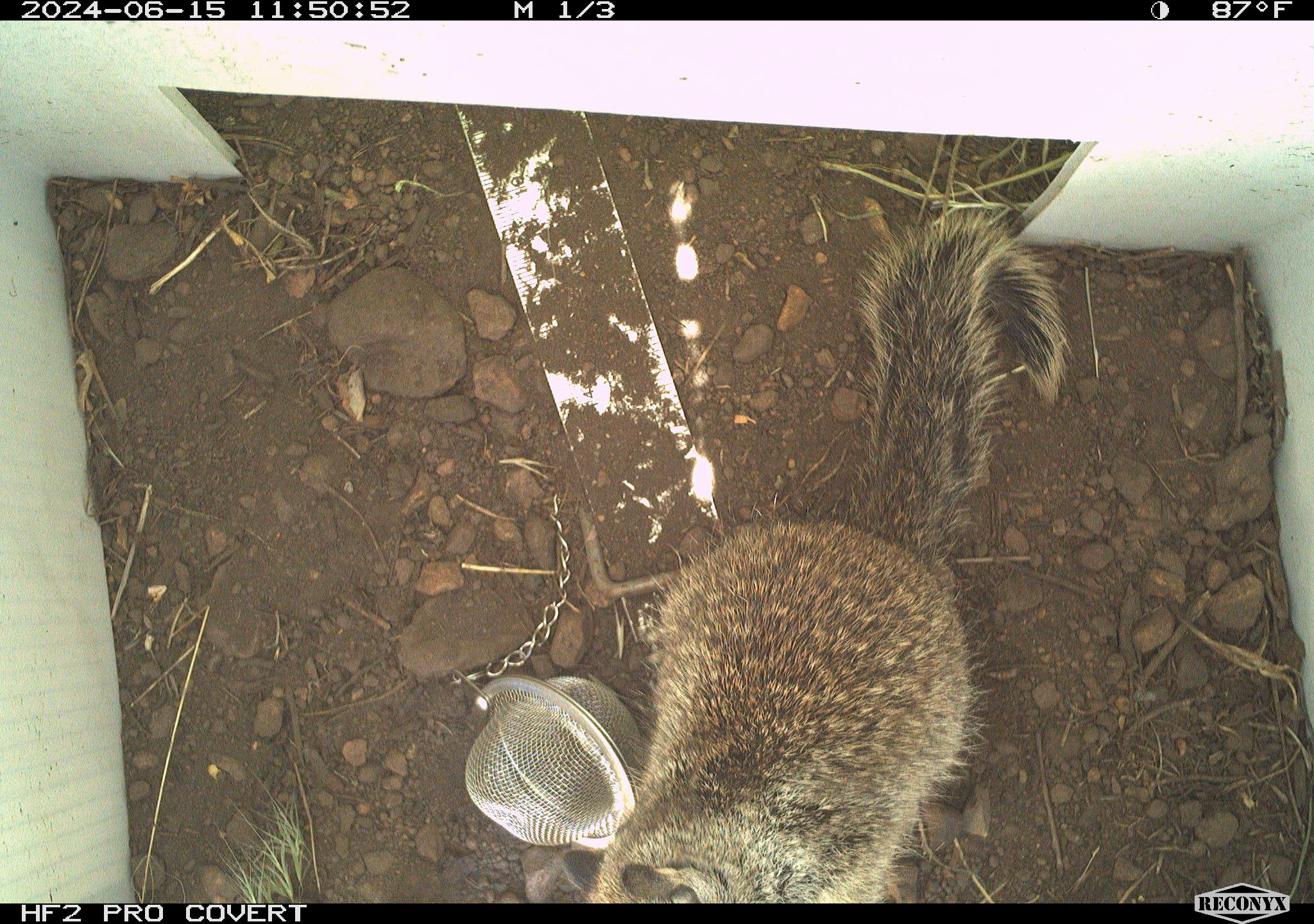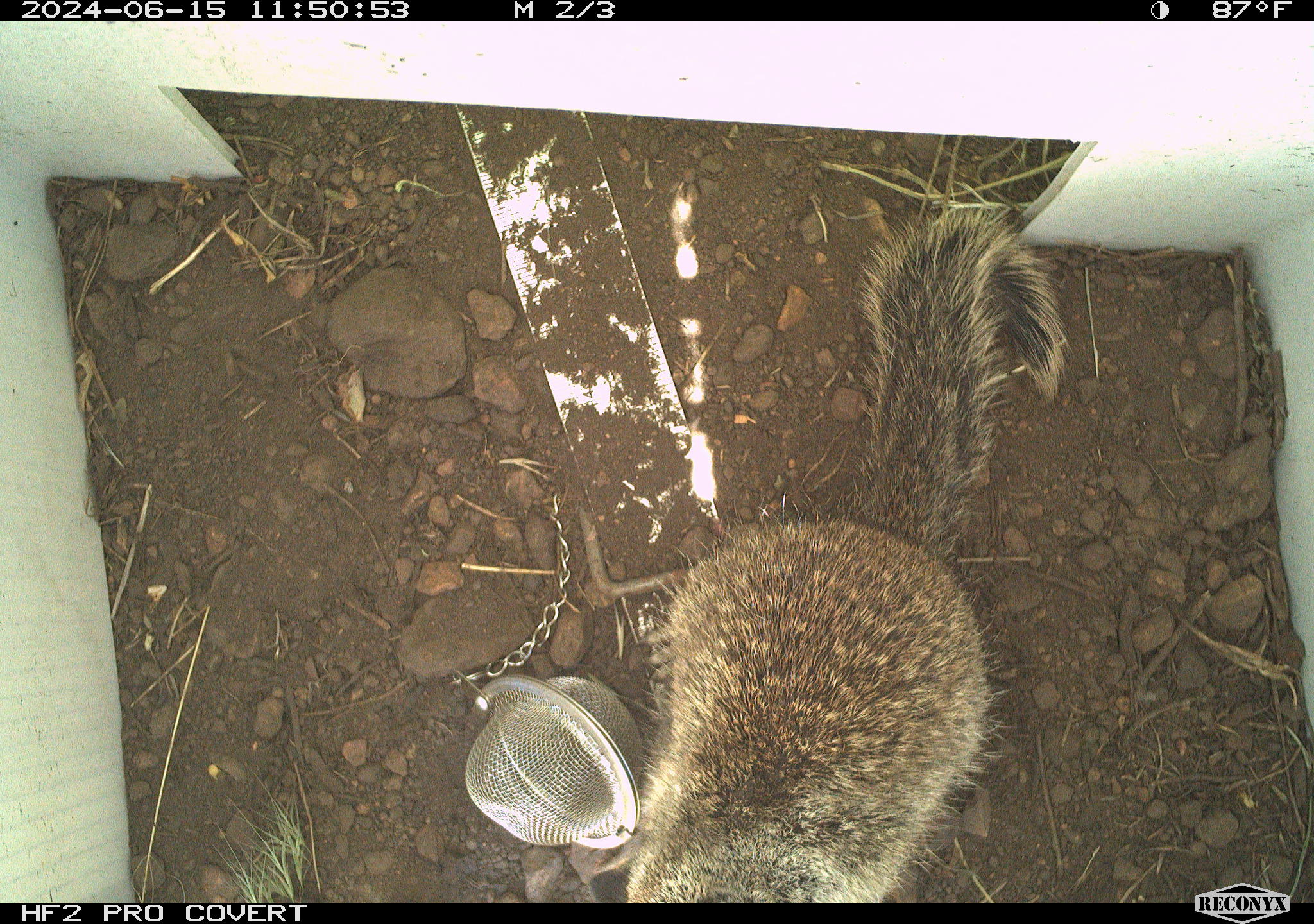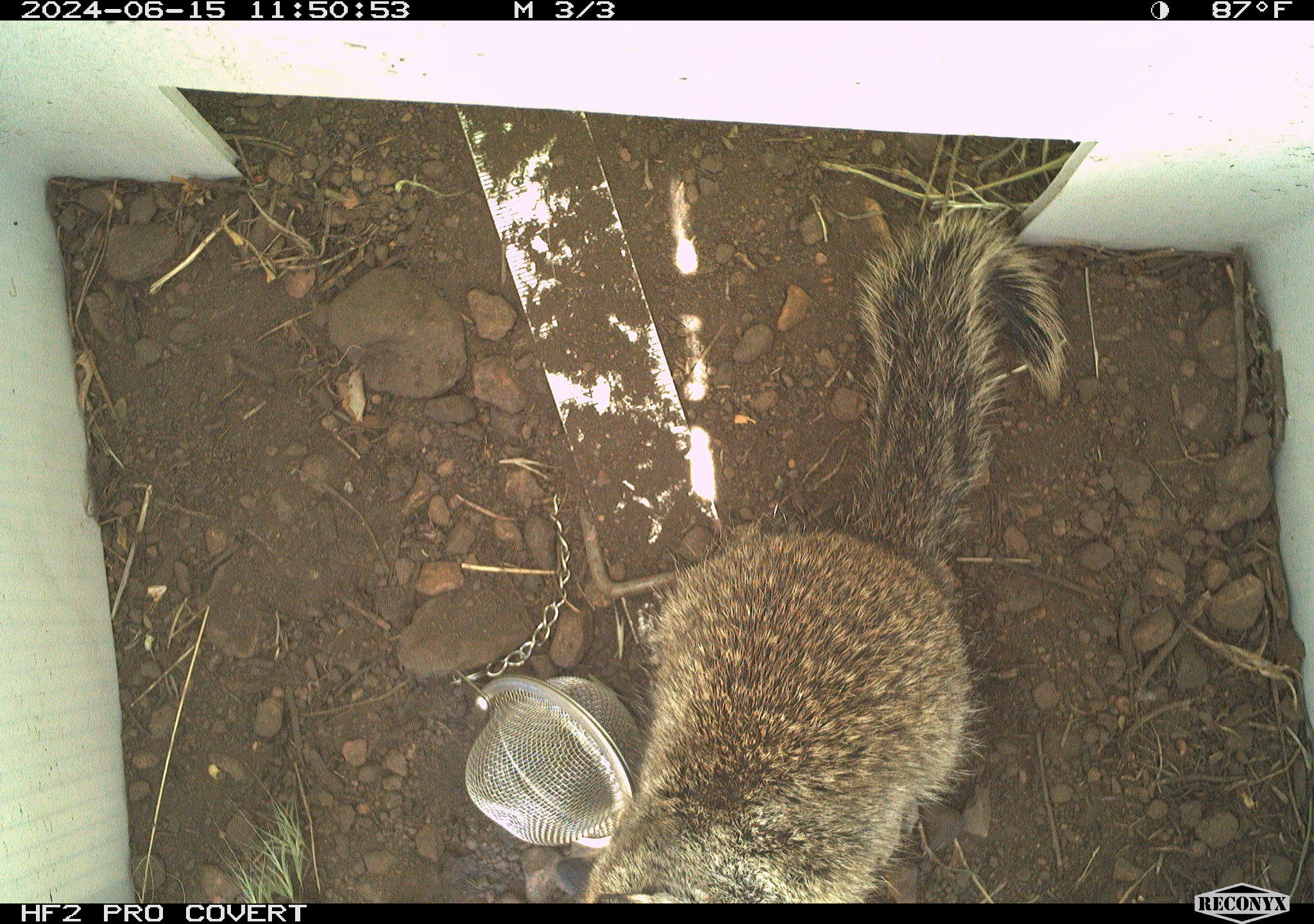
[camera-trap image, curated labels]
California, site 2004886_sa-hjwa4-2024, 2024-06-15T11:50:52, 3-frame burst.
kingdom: Animalia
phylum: Chordata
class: Mammalia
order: Rodentia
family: Sciuridae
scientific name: Sciuridae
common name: squirrels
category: sciuridae family